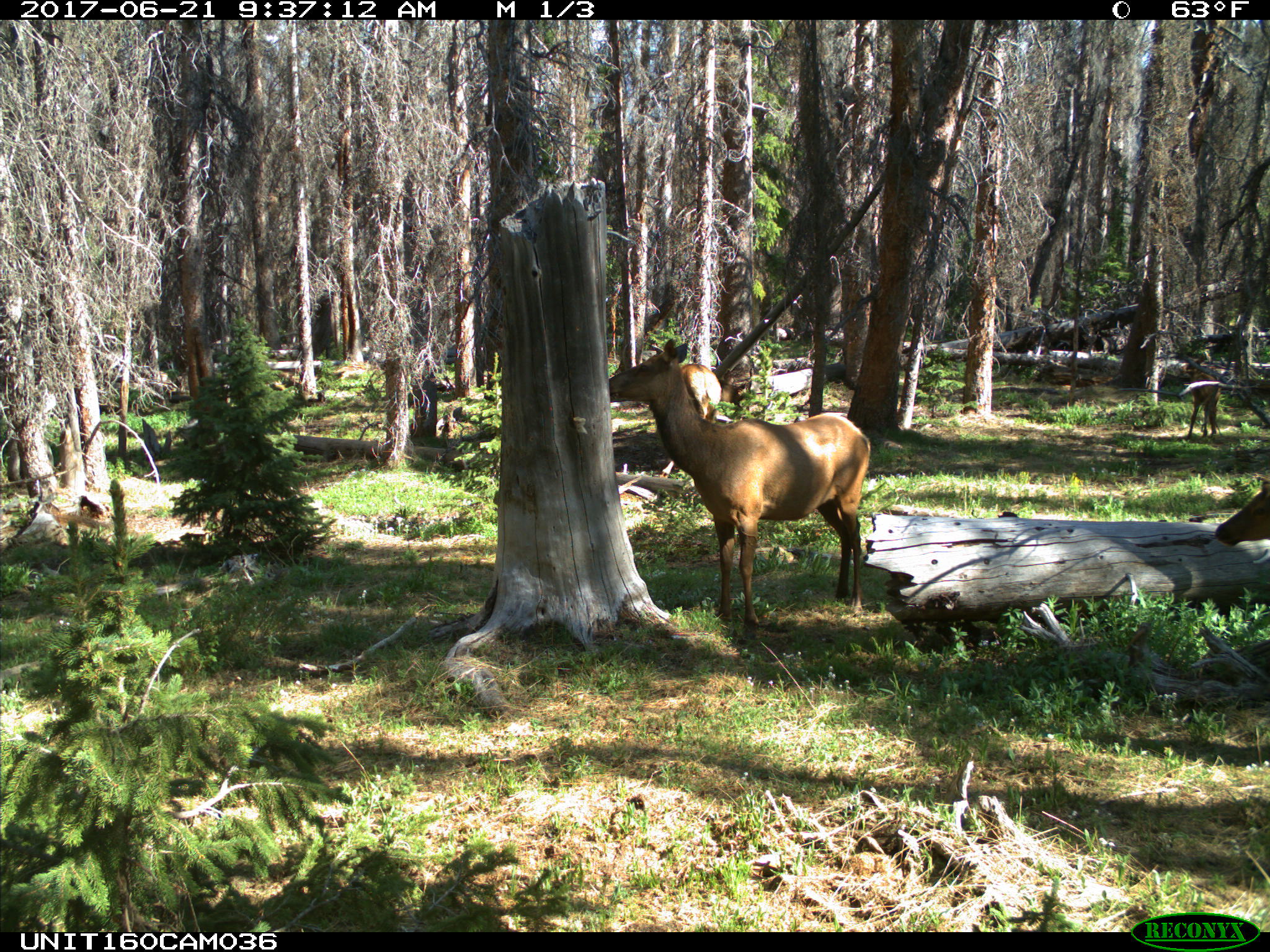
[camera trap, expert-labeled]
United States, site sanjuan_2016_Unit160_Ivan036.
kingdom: Animalia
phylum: Chordata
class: Mammalia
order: Artiodactyla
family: Cervidae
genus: Cervus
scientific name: Cervus elaphus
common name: red deer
Cervus elaphus (red deer).